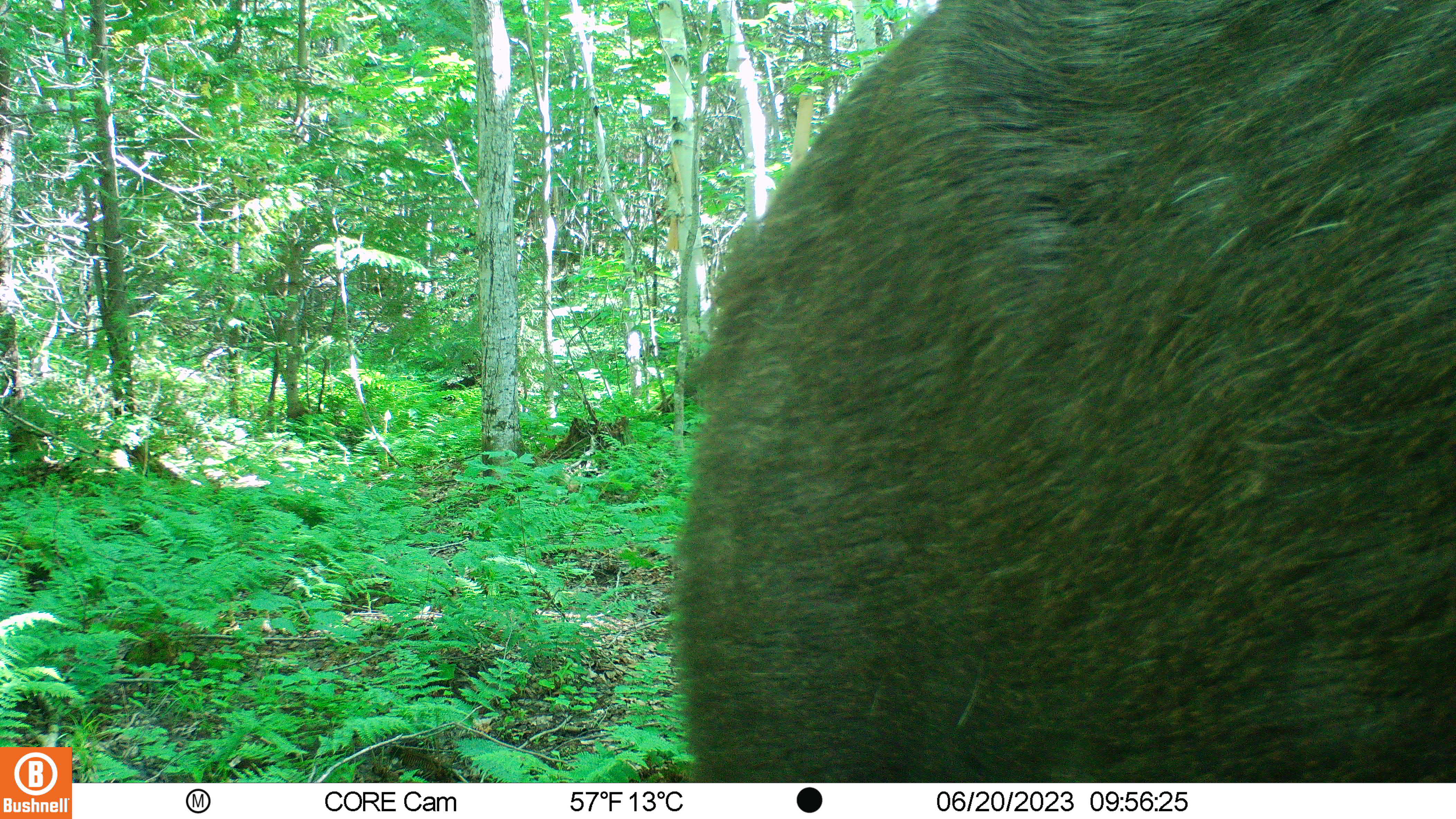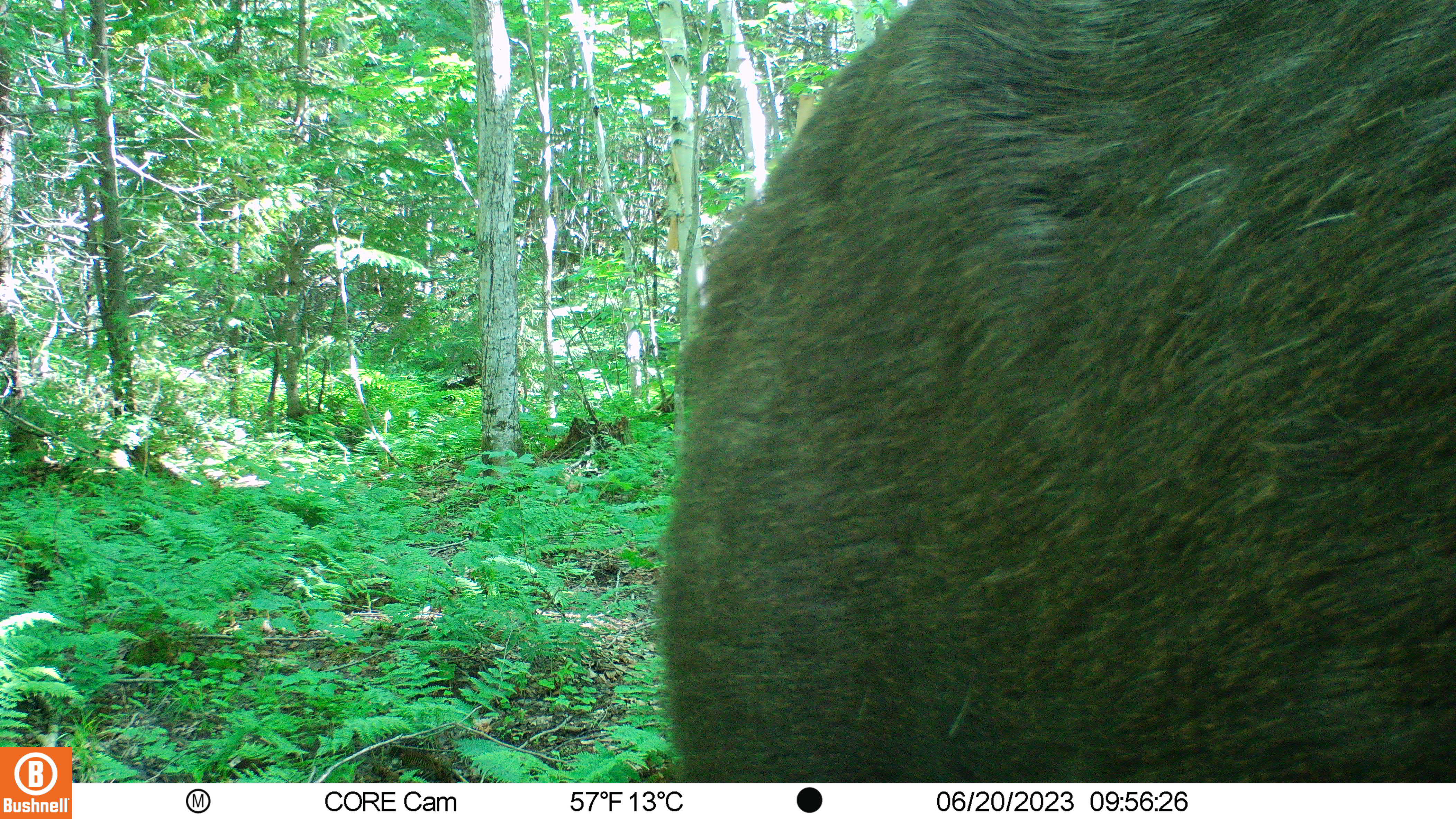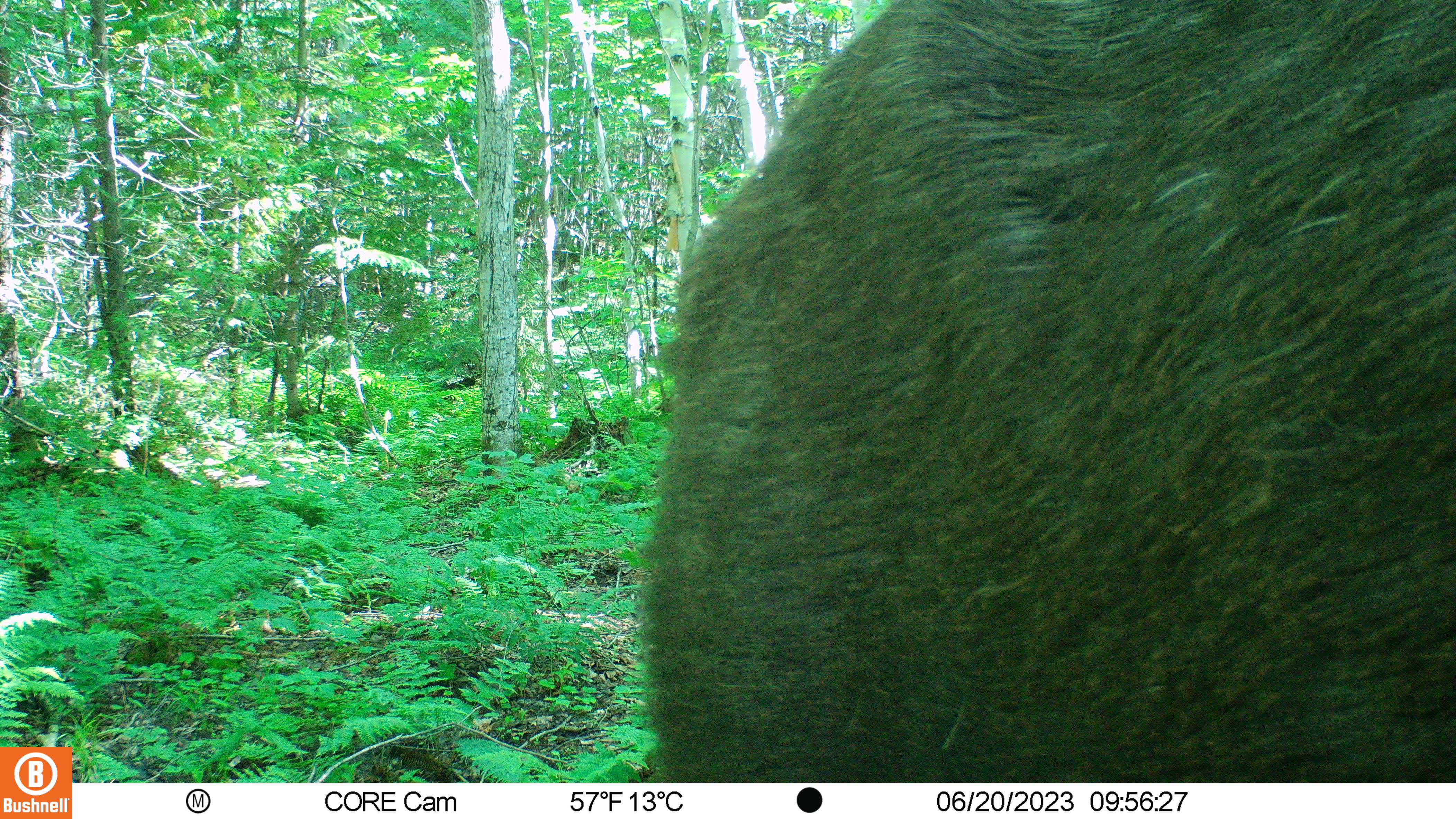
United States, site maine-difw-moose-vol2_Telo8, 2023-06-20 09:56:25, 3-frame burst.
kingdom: Animalia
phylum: Chordata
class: Mammalia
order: Artiodactyla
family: Cervidae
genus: Alces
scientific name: Alces alces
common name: moose